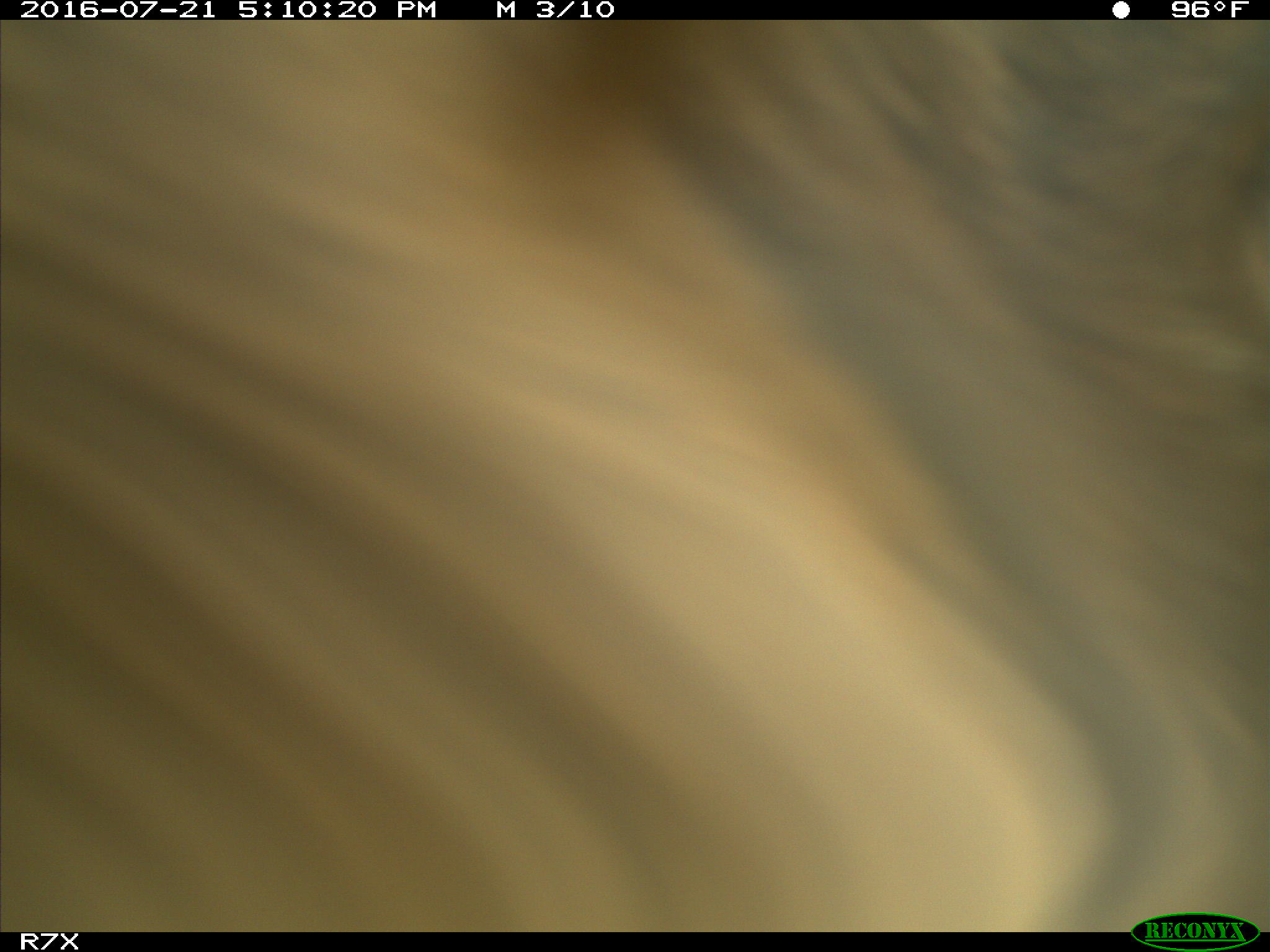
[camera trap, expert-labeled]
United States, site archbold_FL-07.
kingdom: Animalia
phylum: Chordata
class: Mammalia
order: Artiodactyla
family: Bovidae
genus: Bos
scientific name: Bos taurus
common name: domestic cow